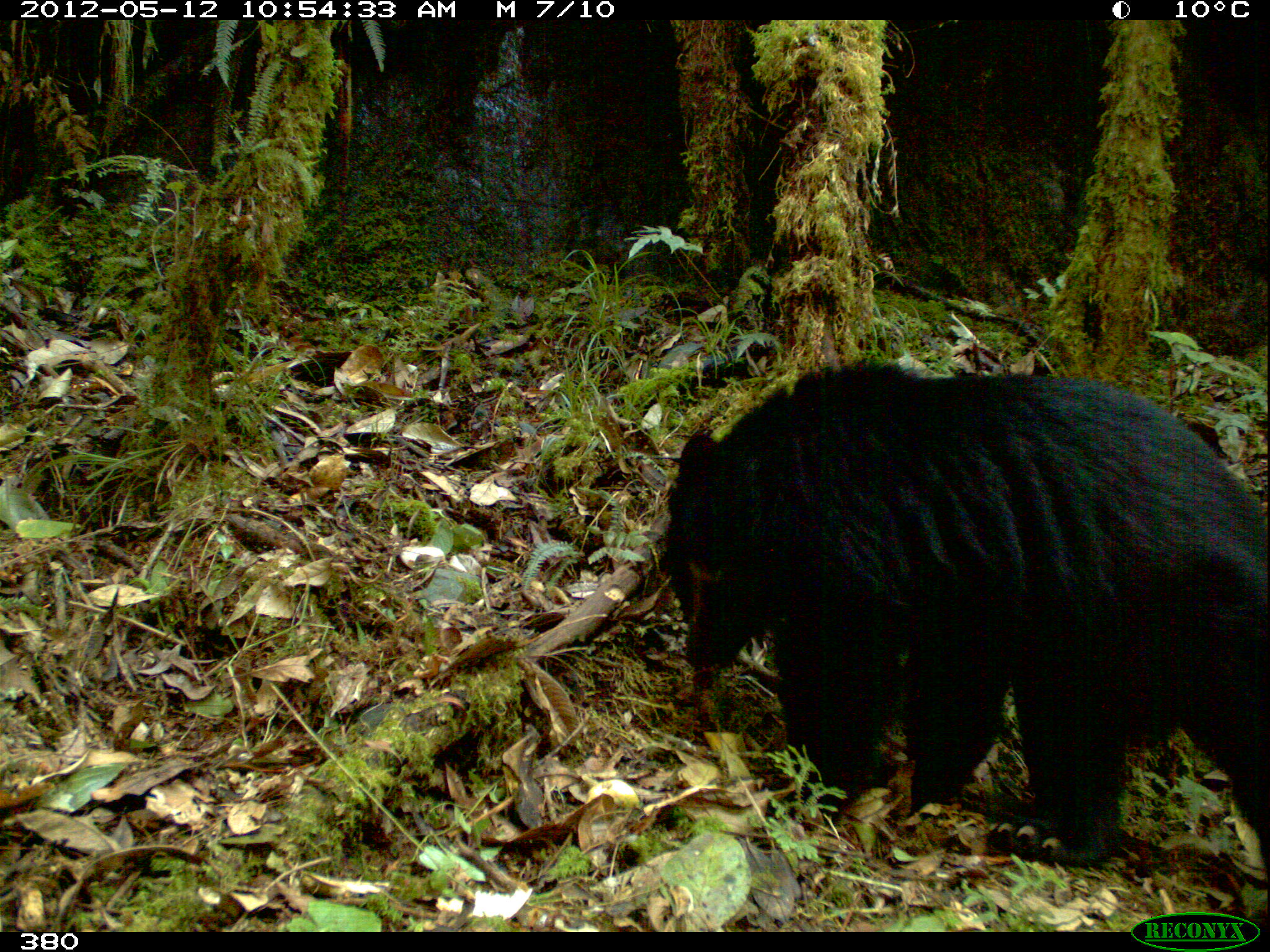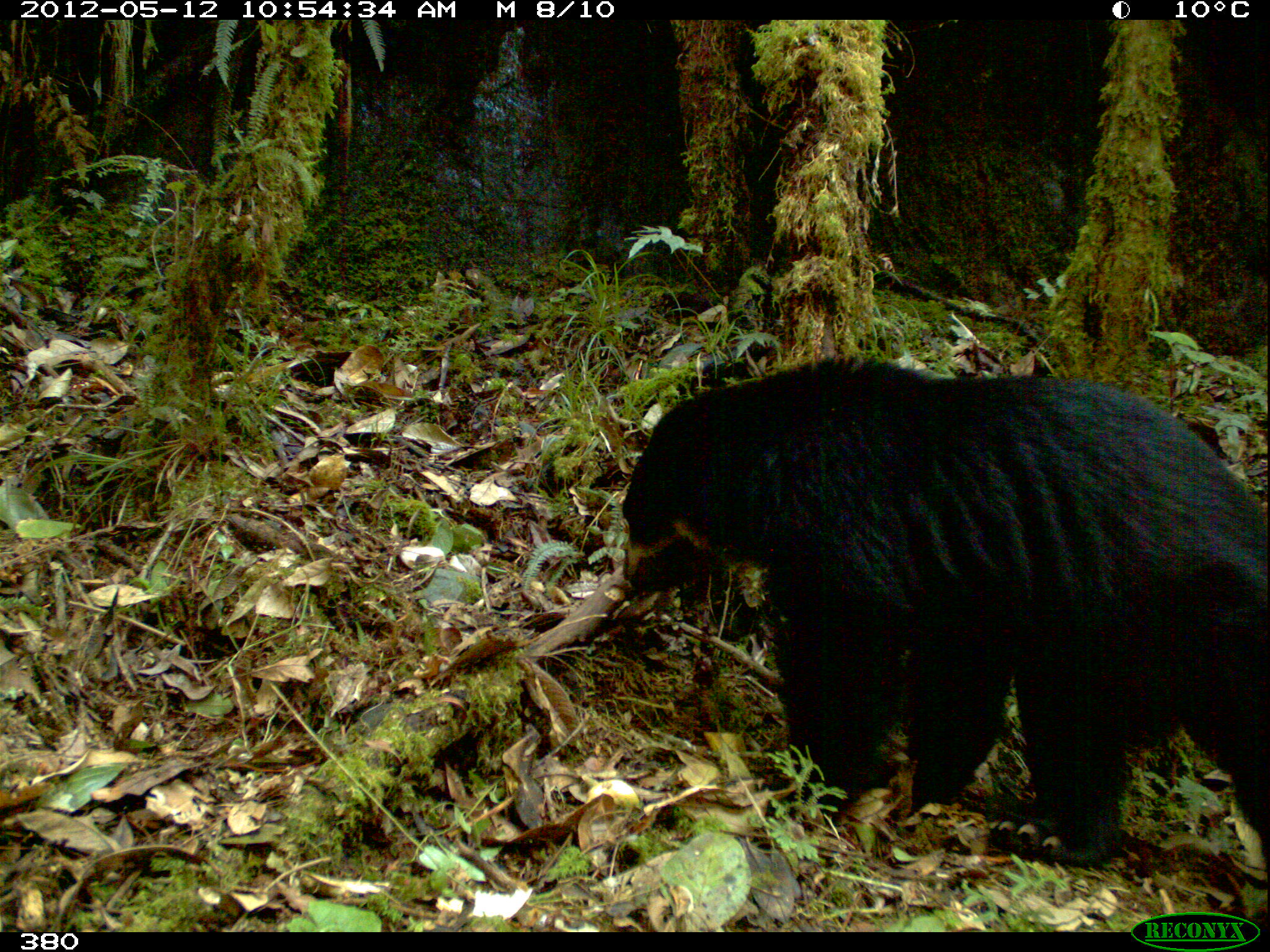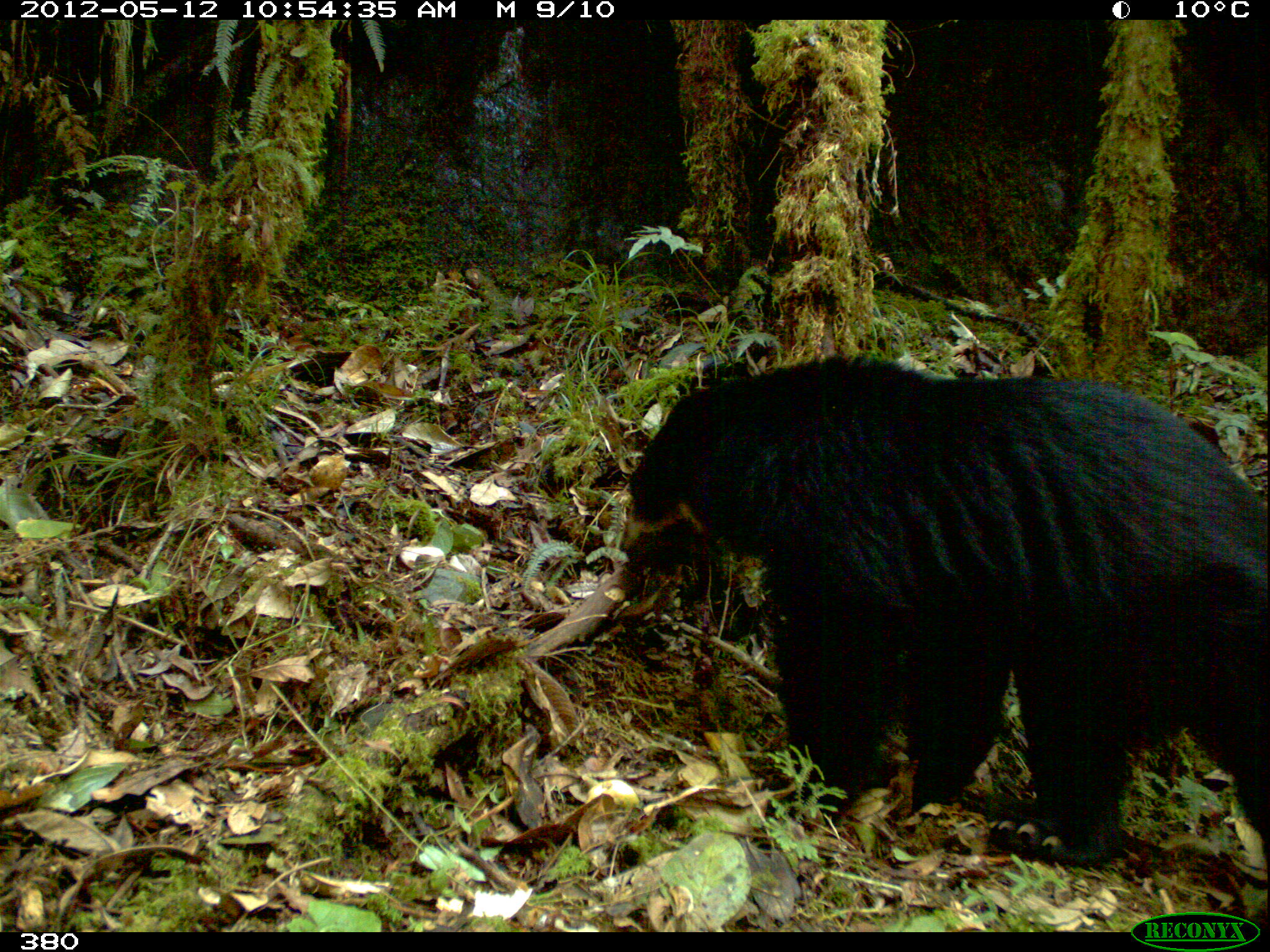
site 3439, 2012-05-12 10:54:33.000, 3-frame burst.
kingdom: Animalia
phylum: Chordata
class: Mammalia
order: Carnivora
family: Ursidae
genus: Tremarctos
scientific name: Tremarctos ornatus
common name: spectacled bear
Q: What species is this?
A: Tremarctos ornatus (spectacled bear).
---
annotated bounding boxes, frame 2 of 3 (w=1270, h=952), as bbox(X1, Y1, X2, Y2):
tremarctos ornatus: bbox(622, 353, 1266, 879)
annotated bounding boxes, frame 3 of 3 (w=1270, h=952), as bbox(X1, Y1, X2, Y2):
tremarctos ornatus: bbox(622, 353, 1266, 879)